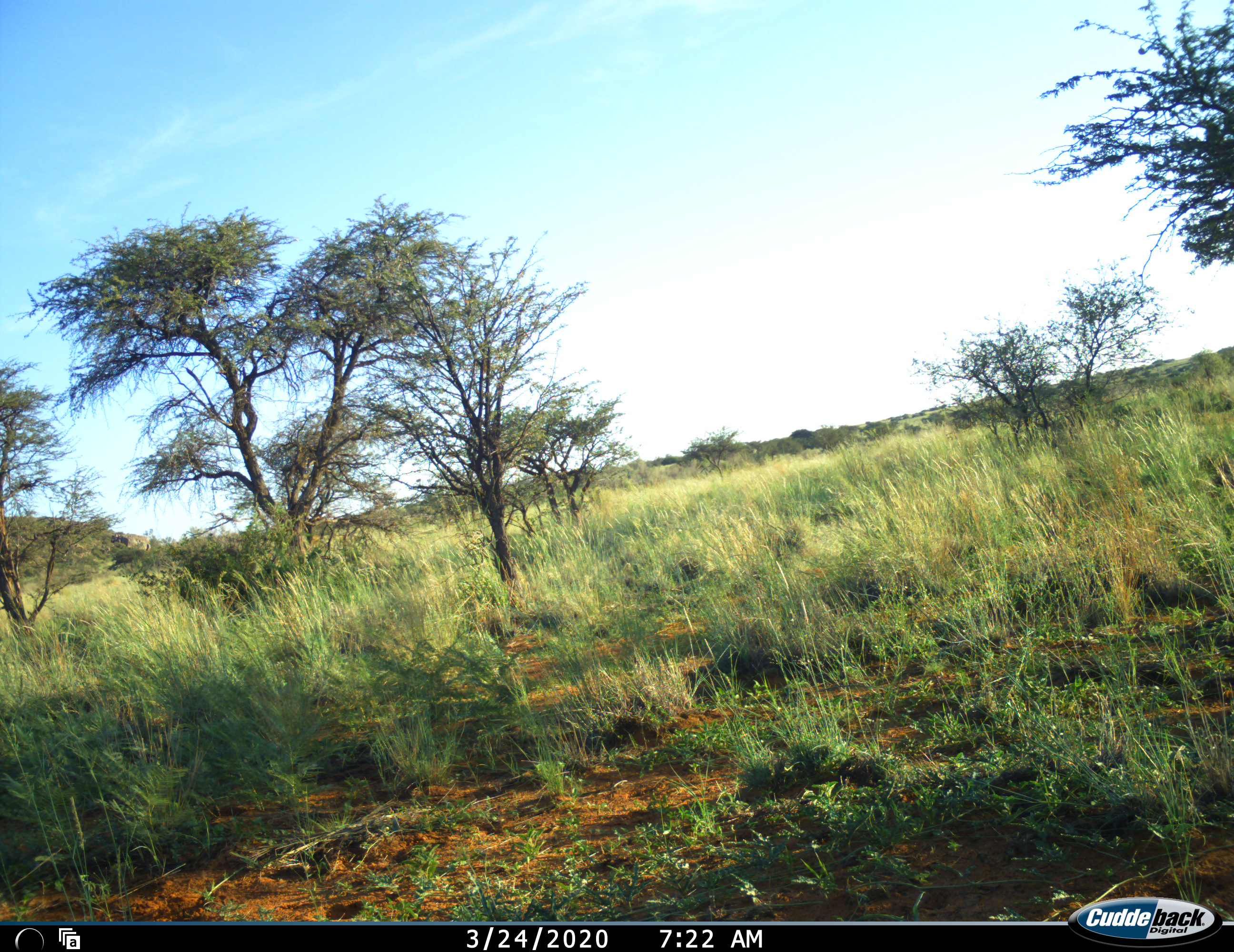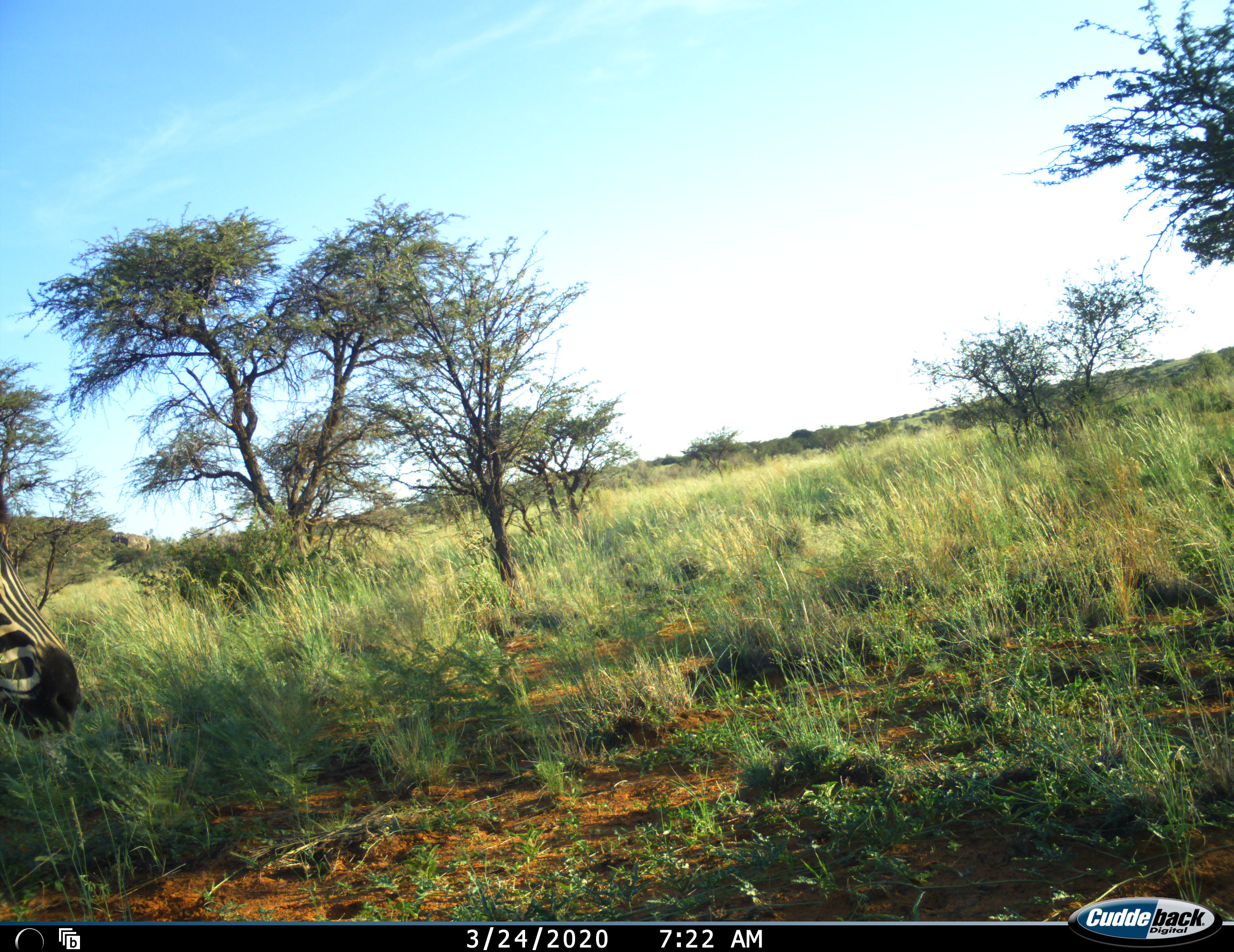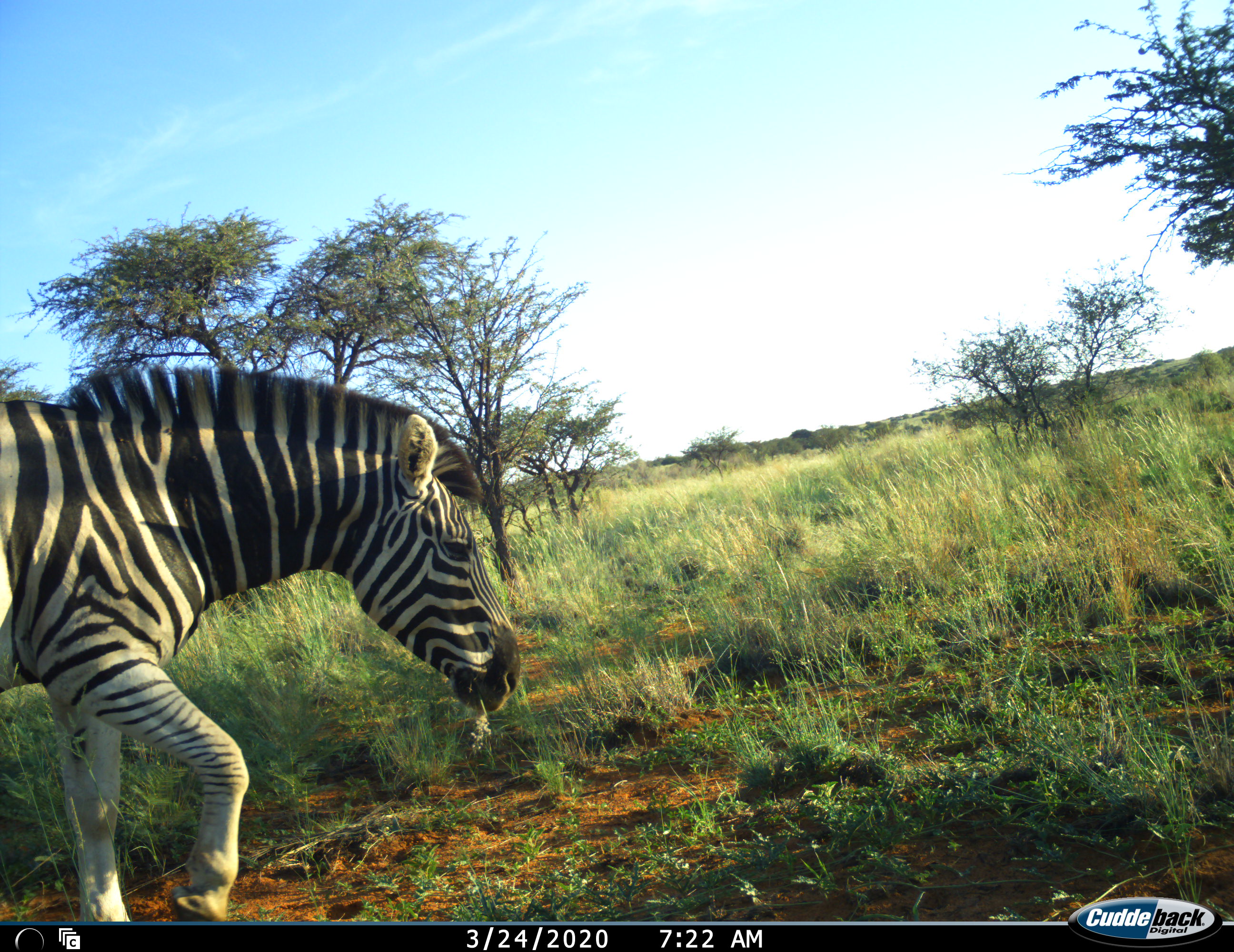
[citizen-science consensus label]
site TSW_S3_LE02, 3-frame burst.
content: unidentified animal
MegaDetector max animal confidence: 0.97